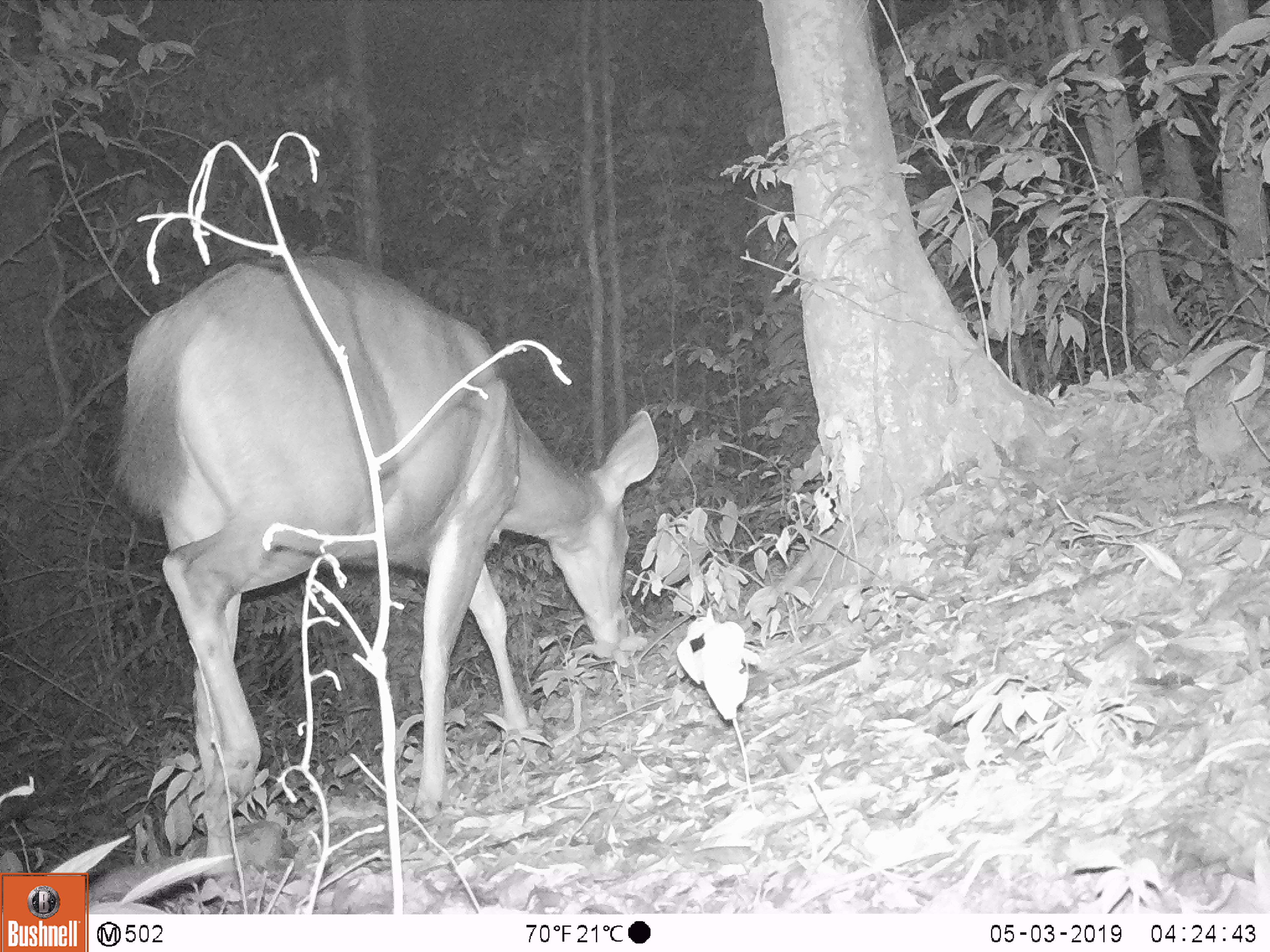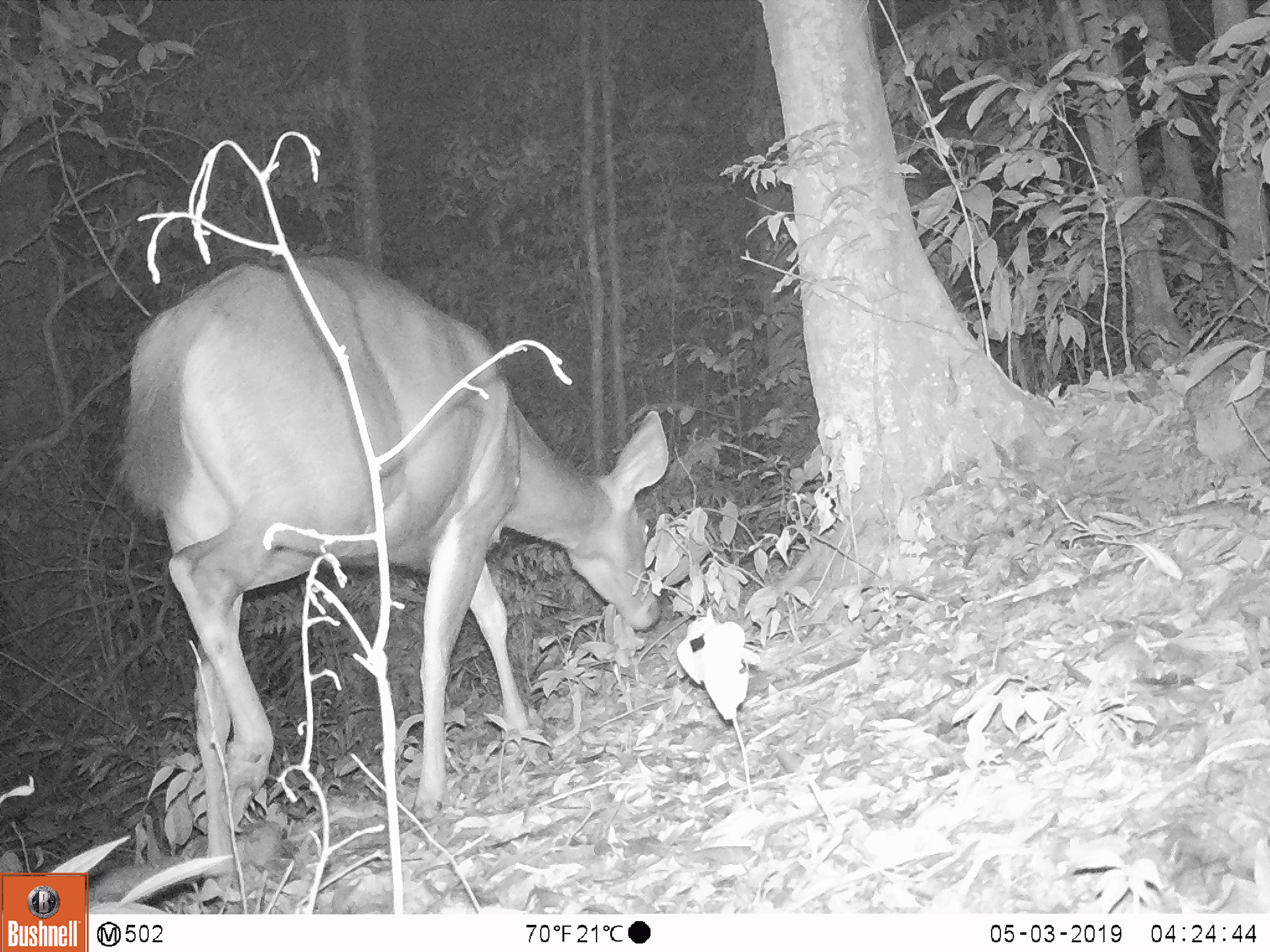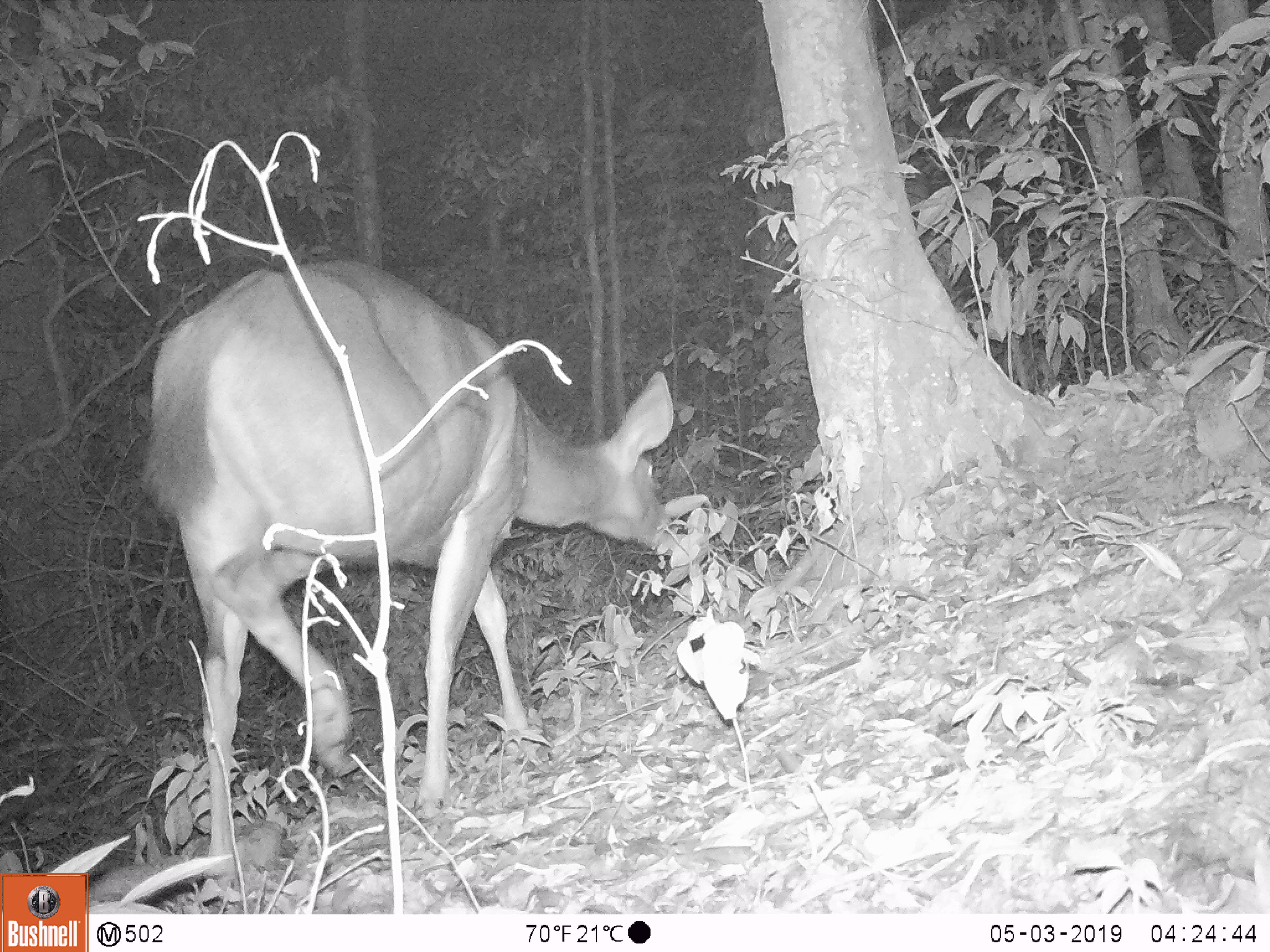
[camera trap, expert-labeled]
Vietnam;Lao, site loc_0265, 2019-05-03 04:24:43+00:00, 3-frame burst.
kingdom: Animalia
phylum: Chordata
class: Mammalia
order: Artiodactyla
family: Cervidae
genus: Rusa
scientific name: Rusa unicolor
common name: sambar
Sambar (Rusa unicolor). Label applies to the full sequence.